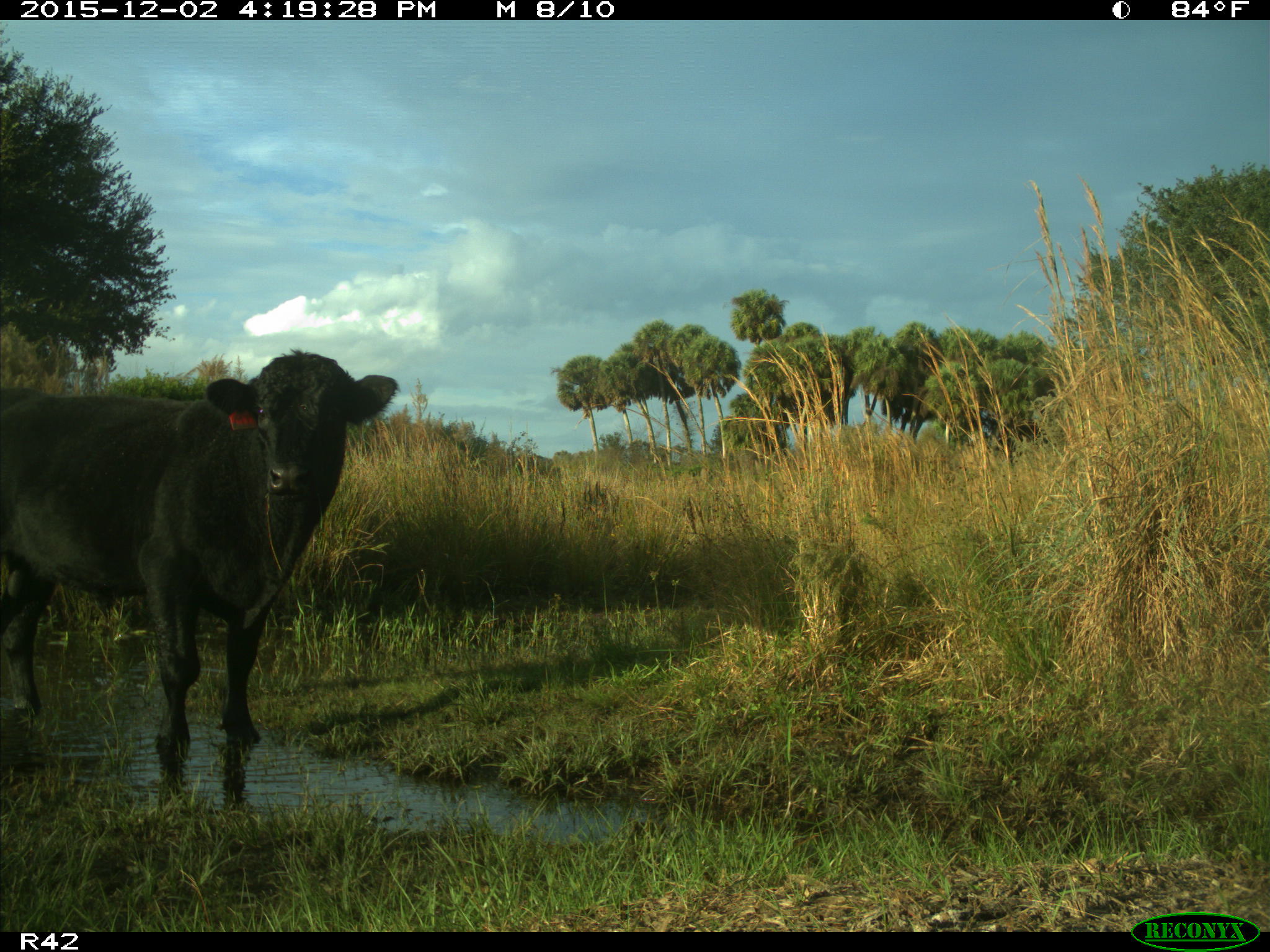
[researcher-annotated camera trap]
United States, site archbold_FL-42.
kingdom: Animalia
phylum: Chordata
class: Mammalia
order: Artiodactyla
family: Bovidae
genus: Bos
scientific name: Bos taurus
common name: domestic cow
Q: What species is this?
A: Bos taurus (domestic cow).